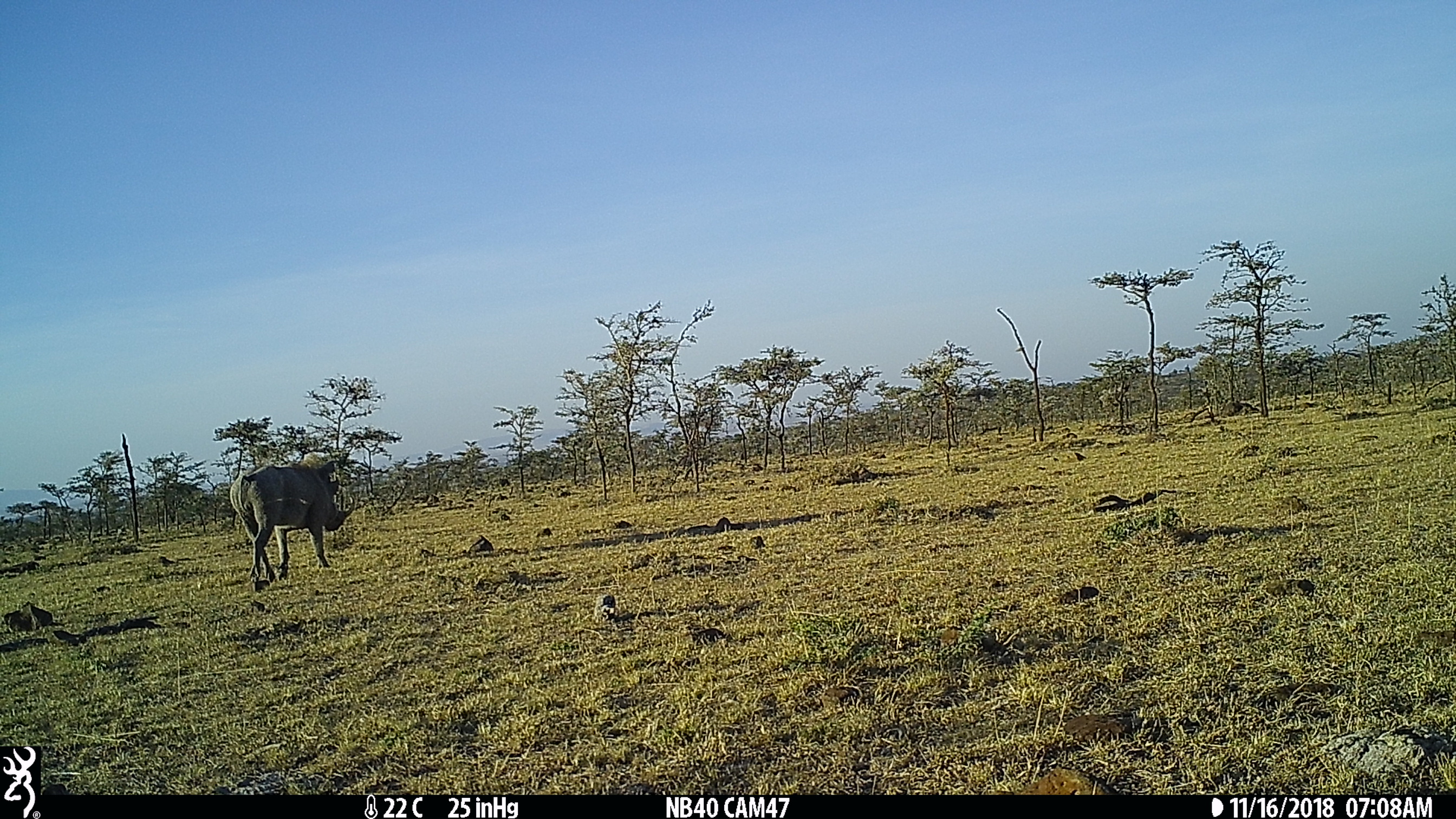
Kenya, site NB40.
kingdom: Animalia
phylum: Chordata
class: Mammalia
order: Artiodactyla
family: Suidae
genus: Phacochoerus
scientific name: Phacochoerus africanus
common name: common warthog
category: warthog